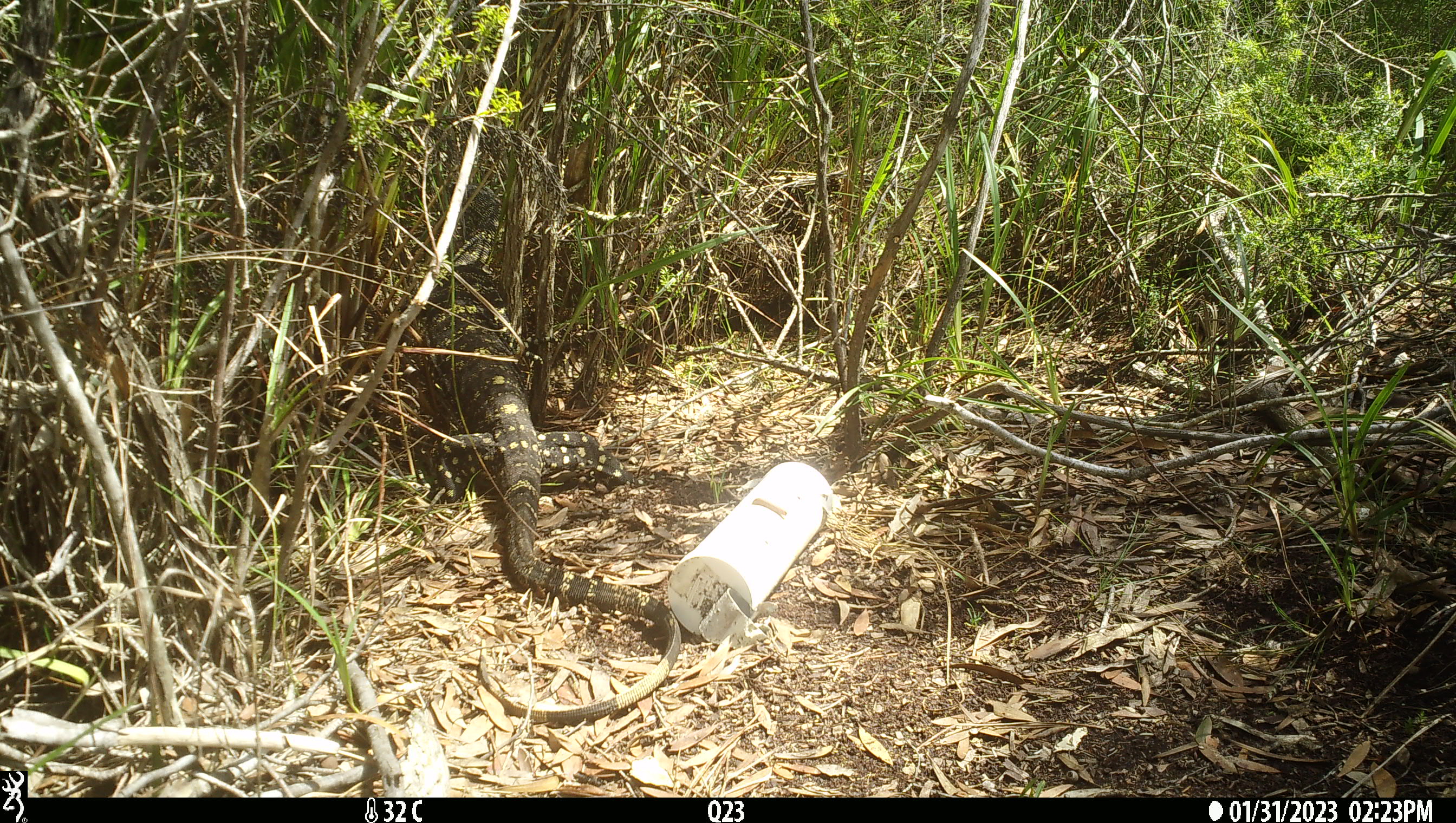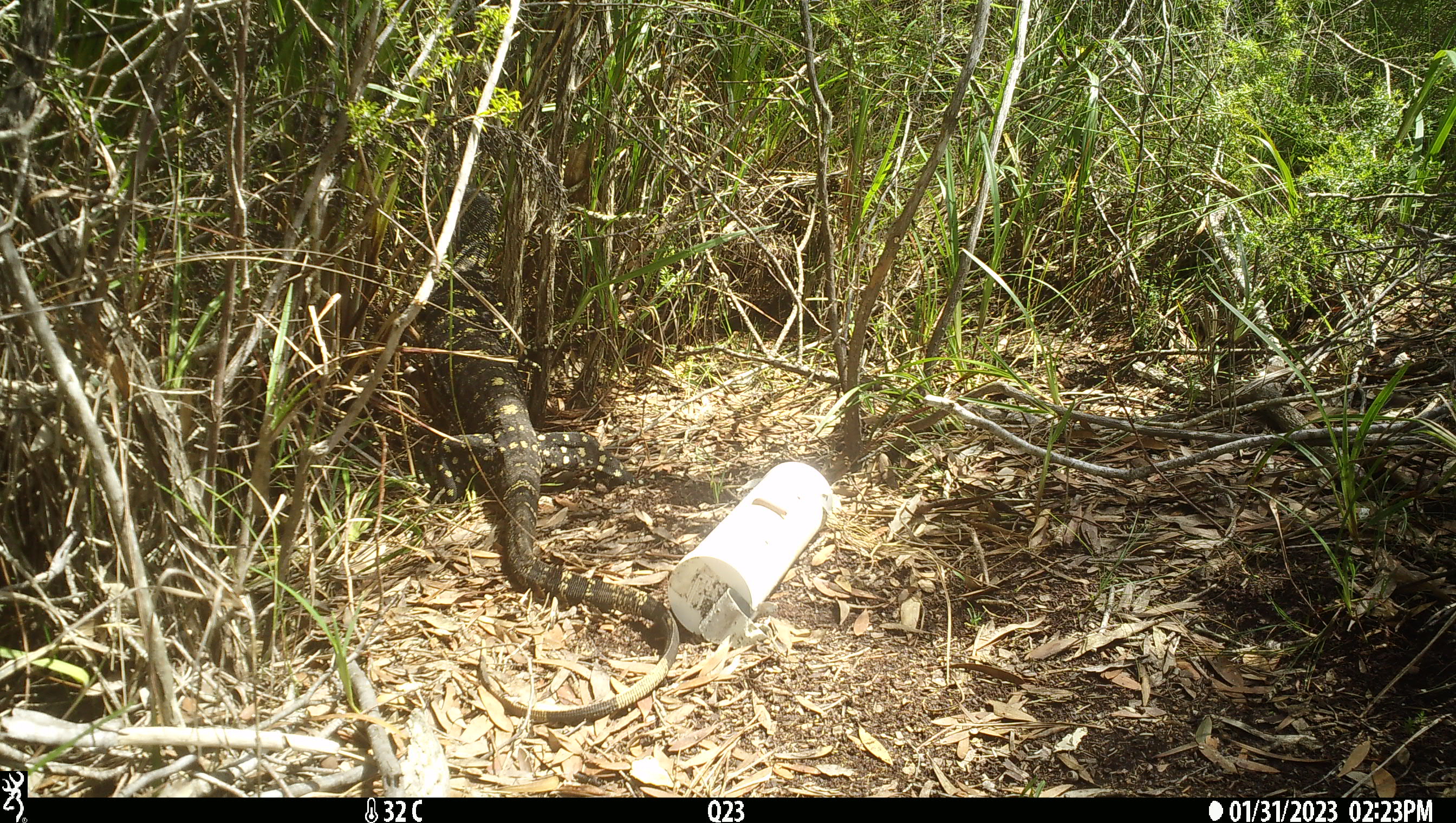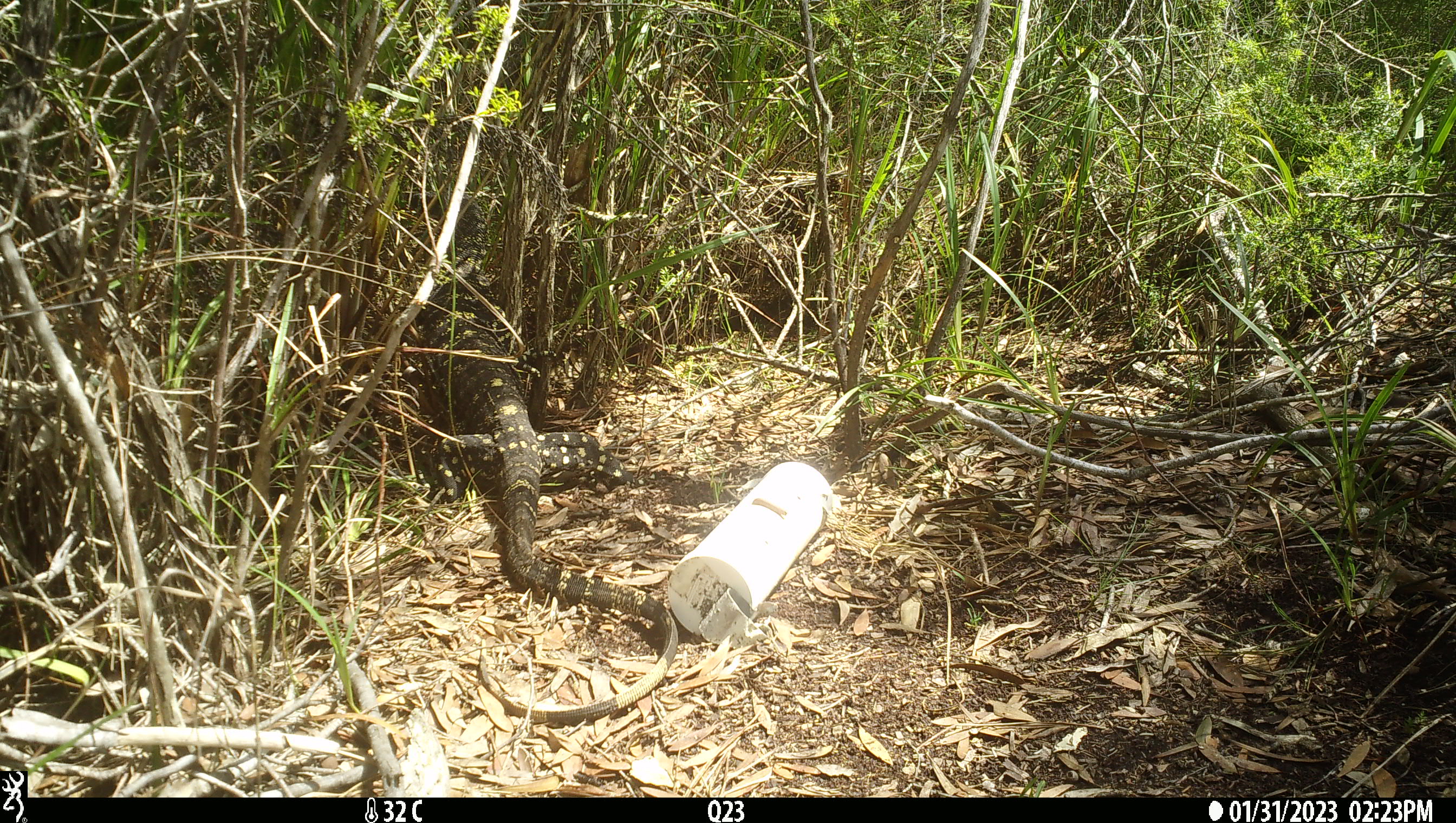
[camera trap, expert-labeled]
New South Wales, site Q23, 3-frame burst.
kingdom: Animalia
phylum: Chordata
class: Reptilia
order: Squamata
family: Varanidae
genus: Varanus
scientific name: Varanus varius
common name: lace monitor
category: goanna